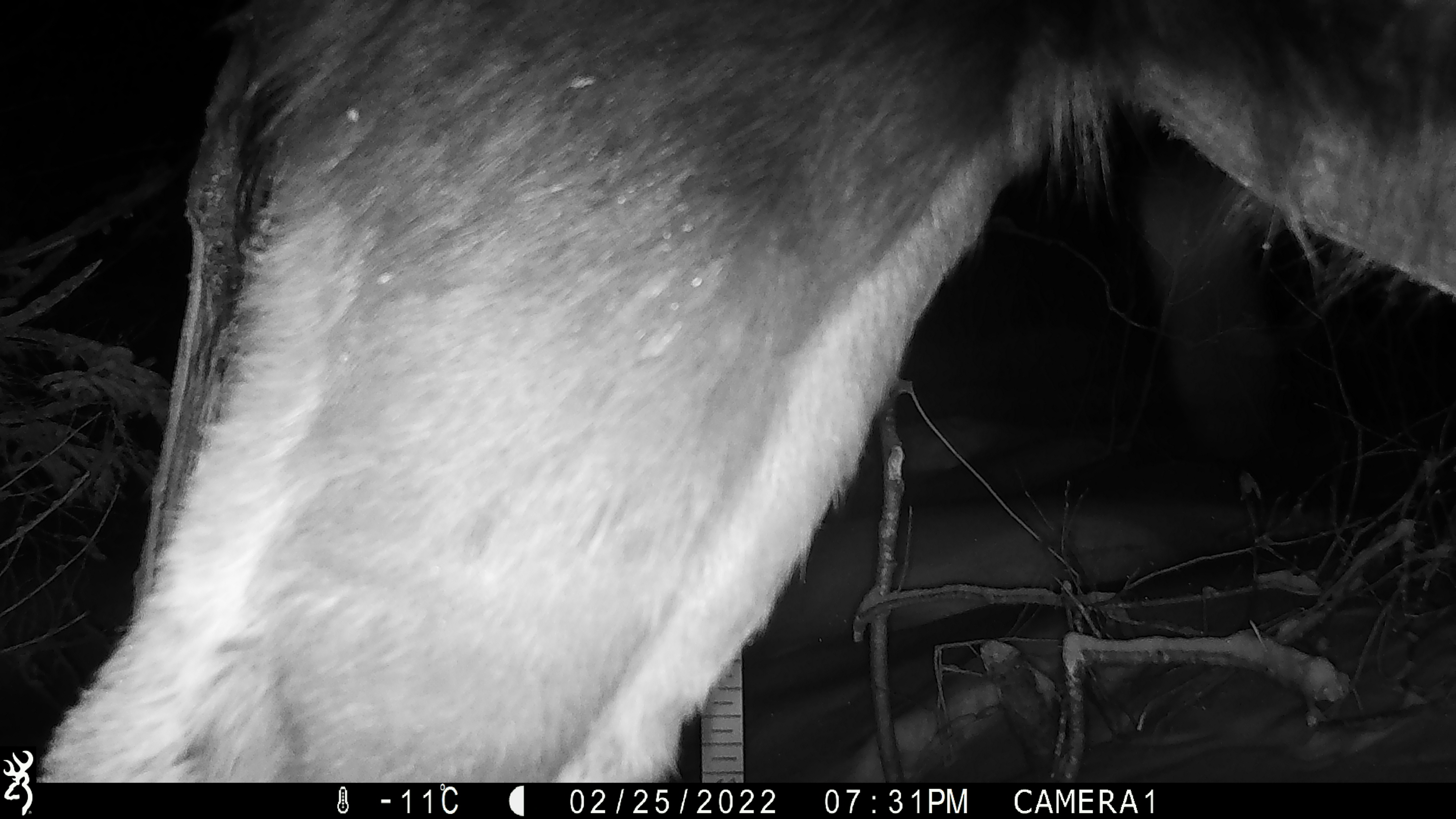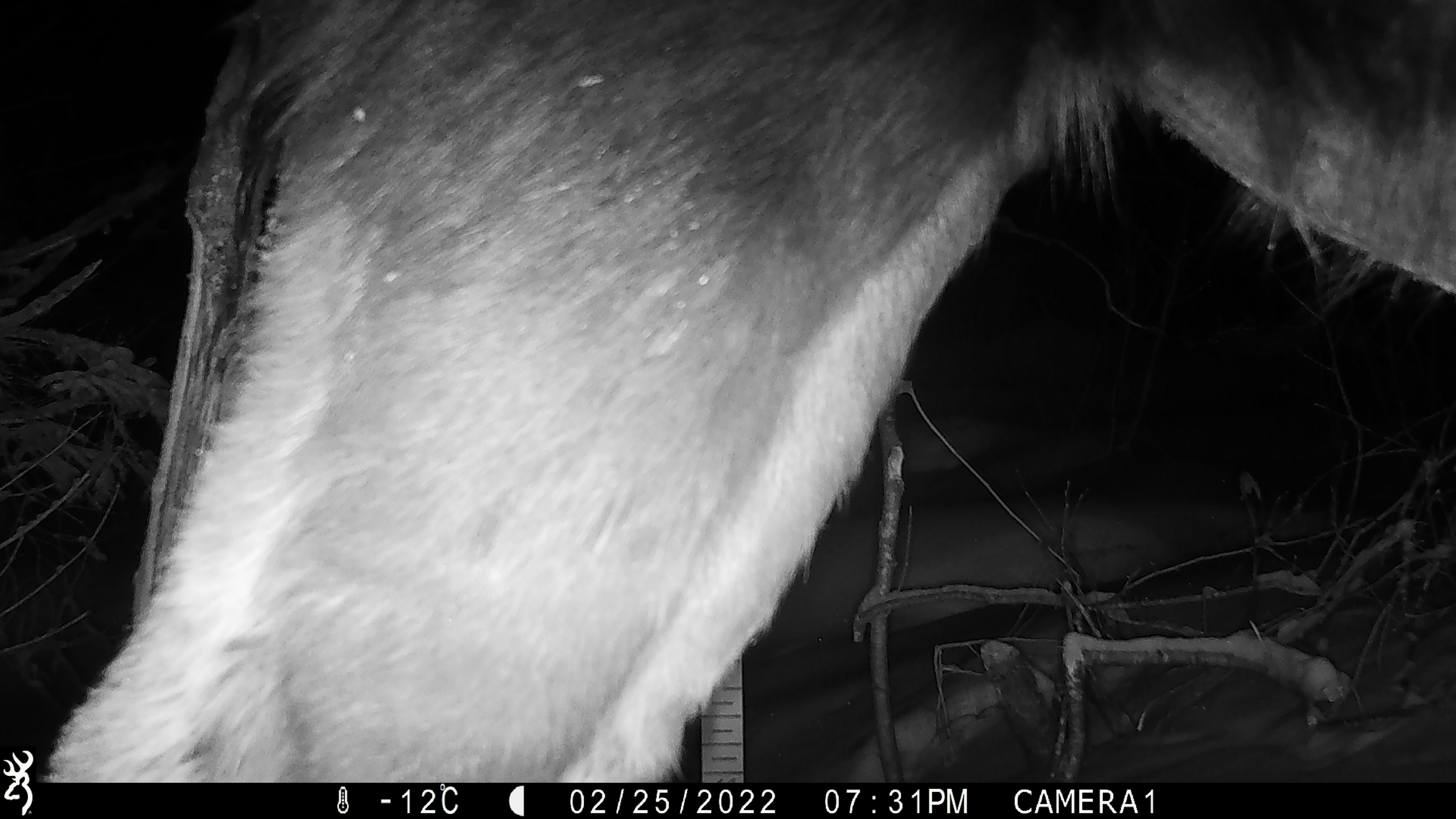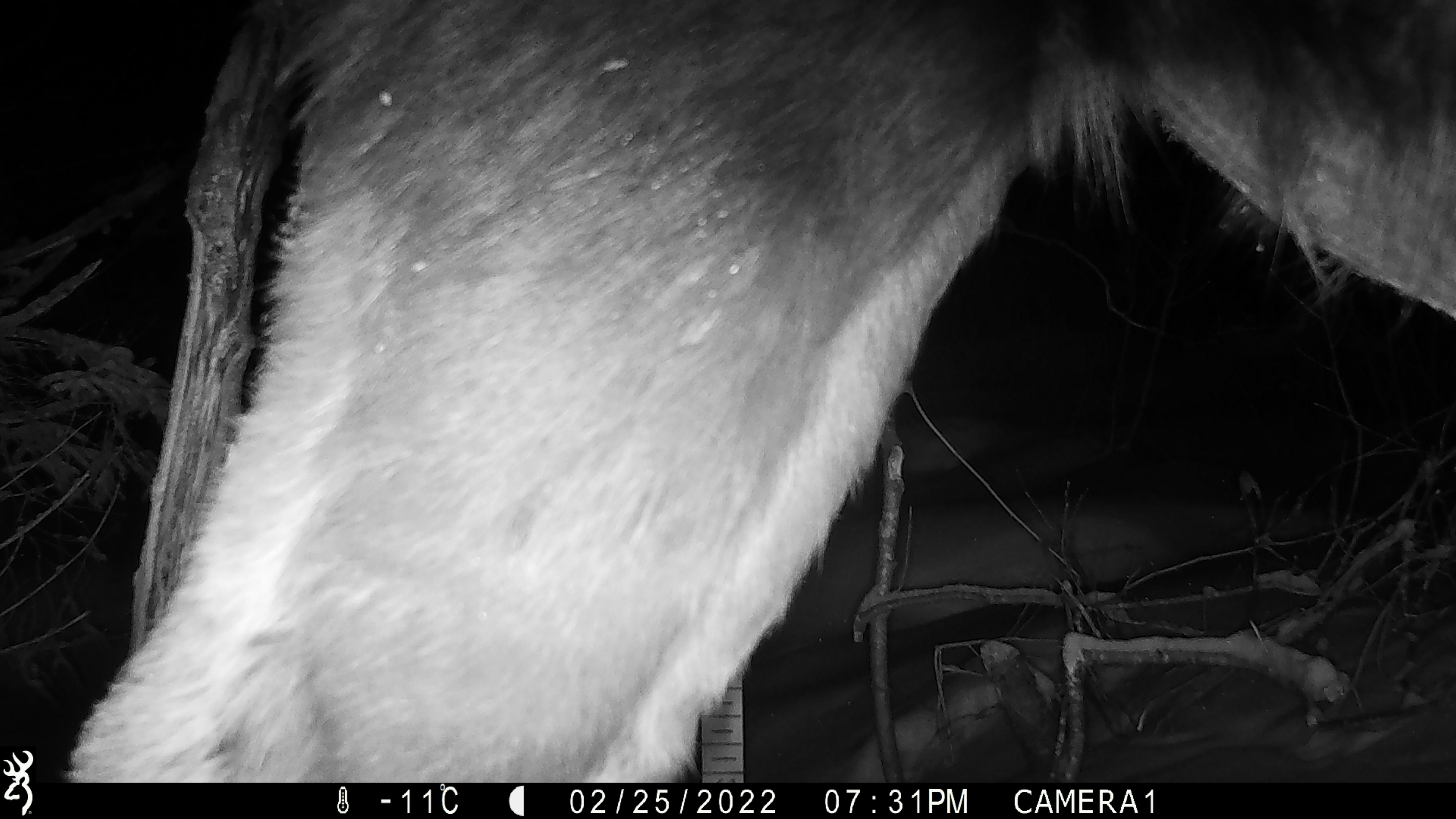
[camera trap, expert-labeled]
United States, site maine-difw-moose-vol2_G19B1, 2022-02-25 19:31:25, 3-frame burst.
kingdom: Animalia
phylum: Chordata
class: Mammalia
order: Artiodactyla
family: Cervidae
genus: Alces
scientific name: Alces alces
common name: moose